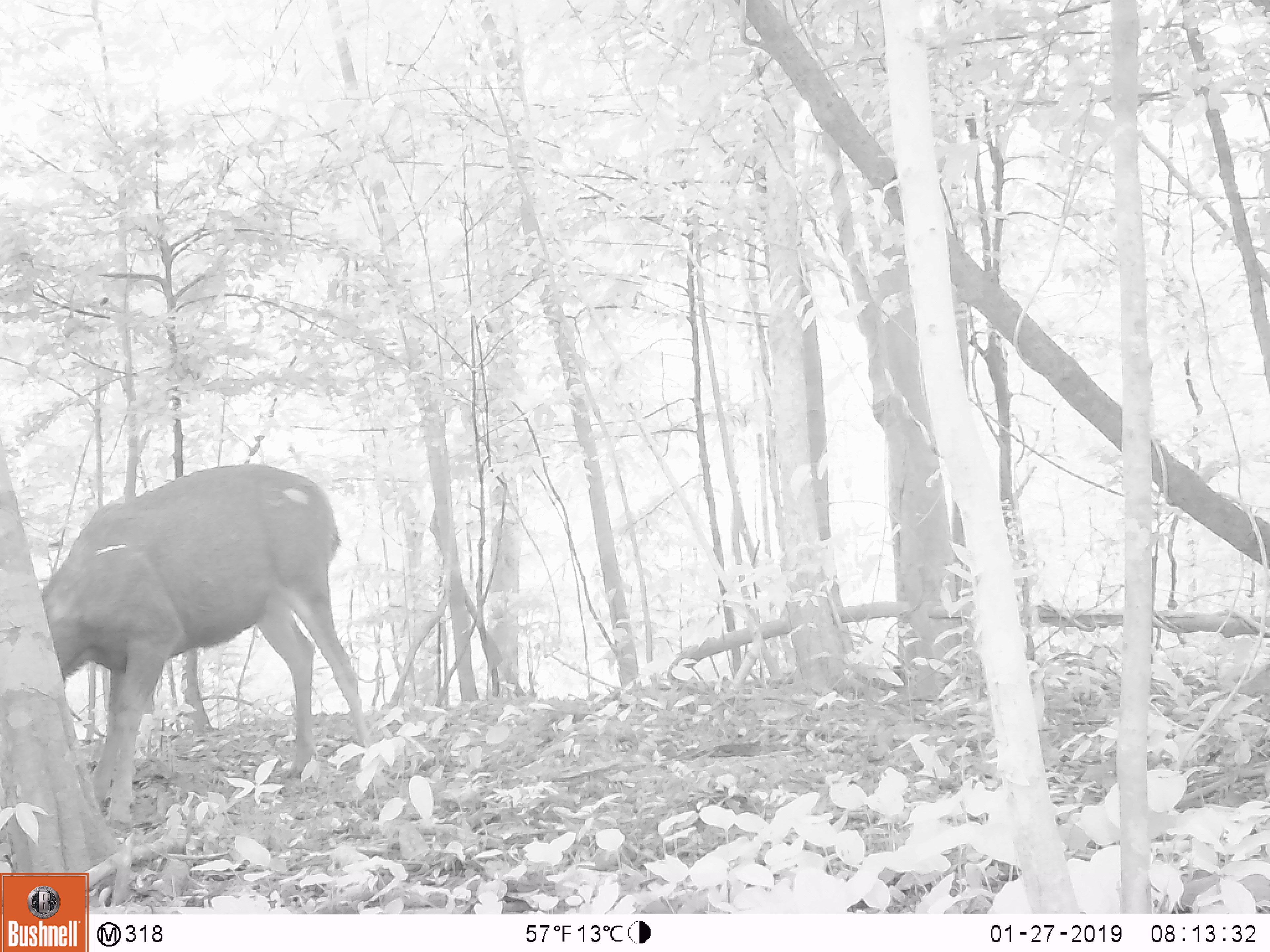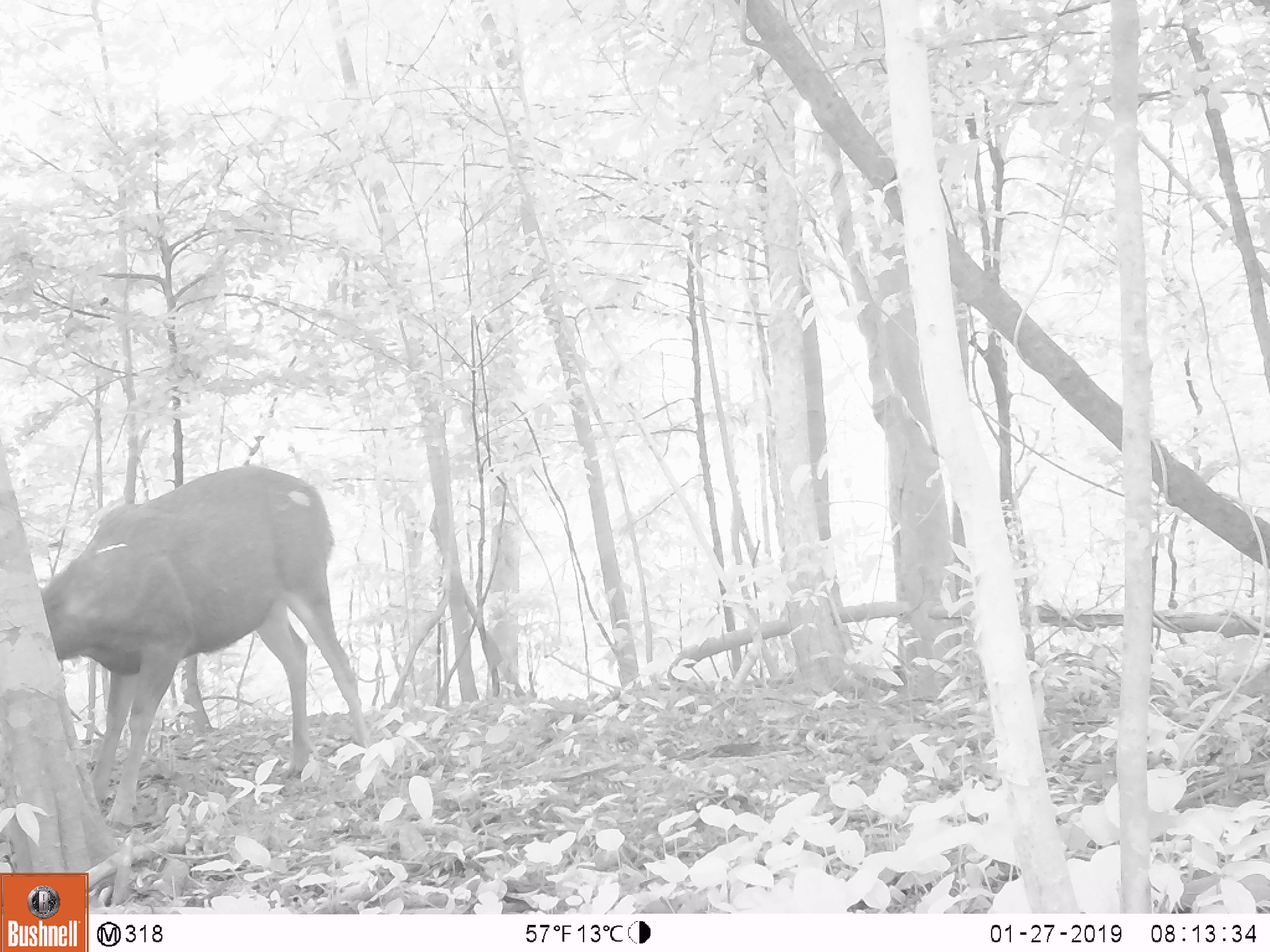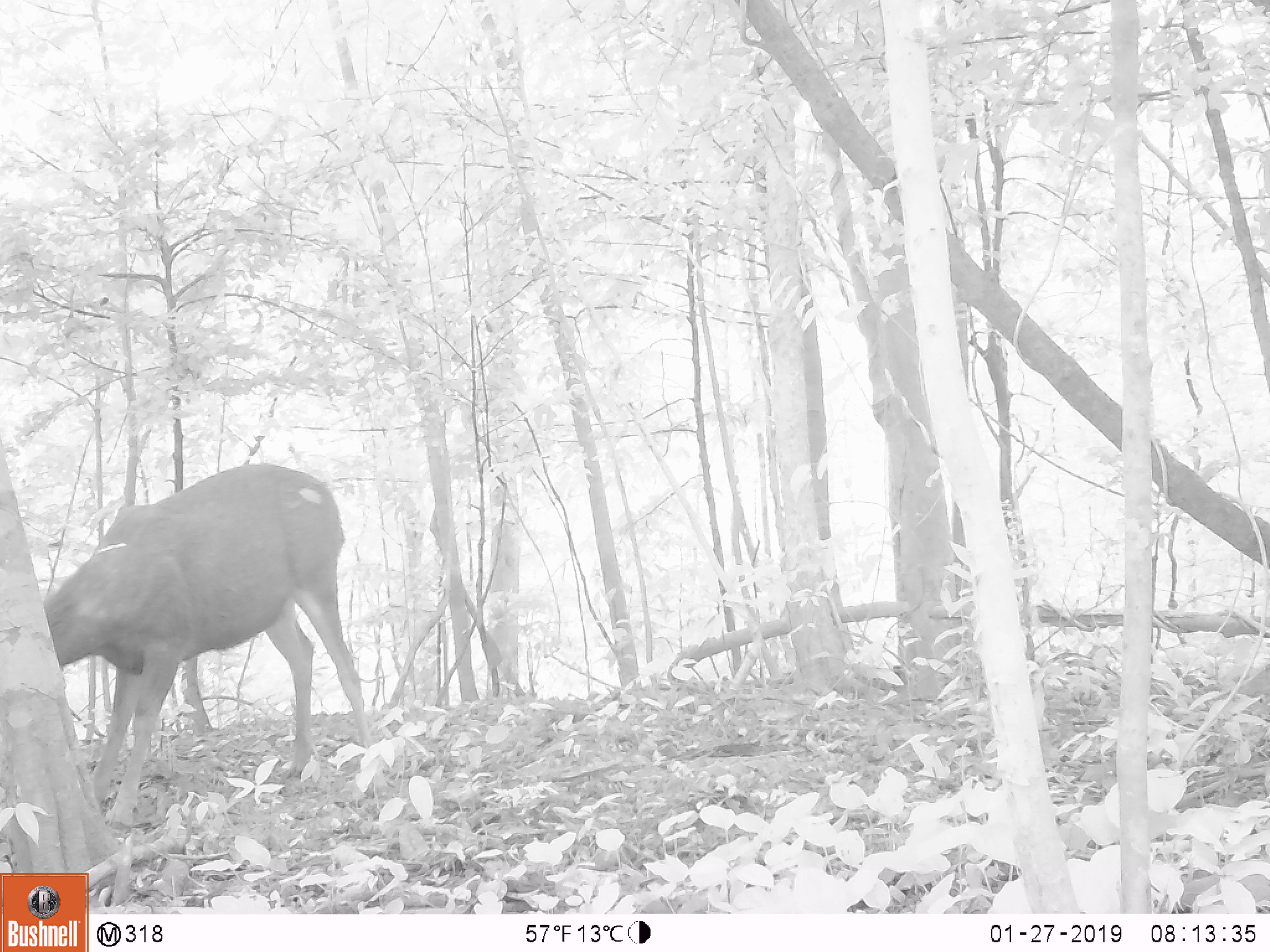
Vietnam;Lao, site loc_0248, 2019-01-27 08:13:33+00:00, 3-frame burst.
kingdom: Animalia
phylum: Chordata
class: Mammalia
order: Artiodactyla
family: Cervidae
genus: Rusa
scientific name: Rusa unicolor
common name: sambar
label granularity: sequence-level